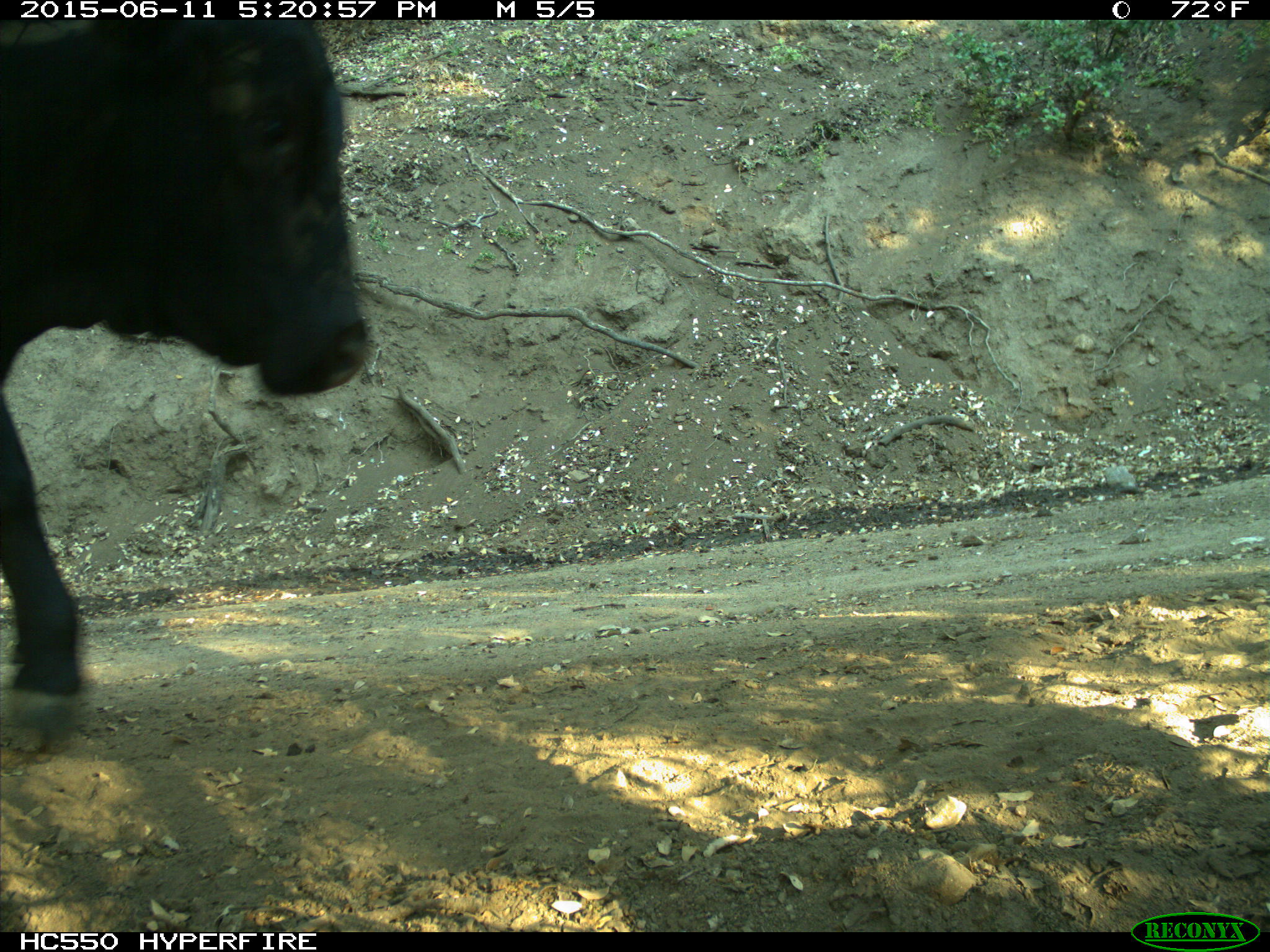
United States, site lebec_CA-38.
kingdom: Animalia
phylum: Chordata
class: Mammalia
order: Artiodactyla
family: Bovidae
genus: Bos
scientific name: Bos taurus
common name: domestic cow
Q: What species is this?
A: Bos taurus (domestic cow).